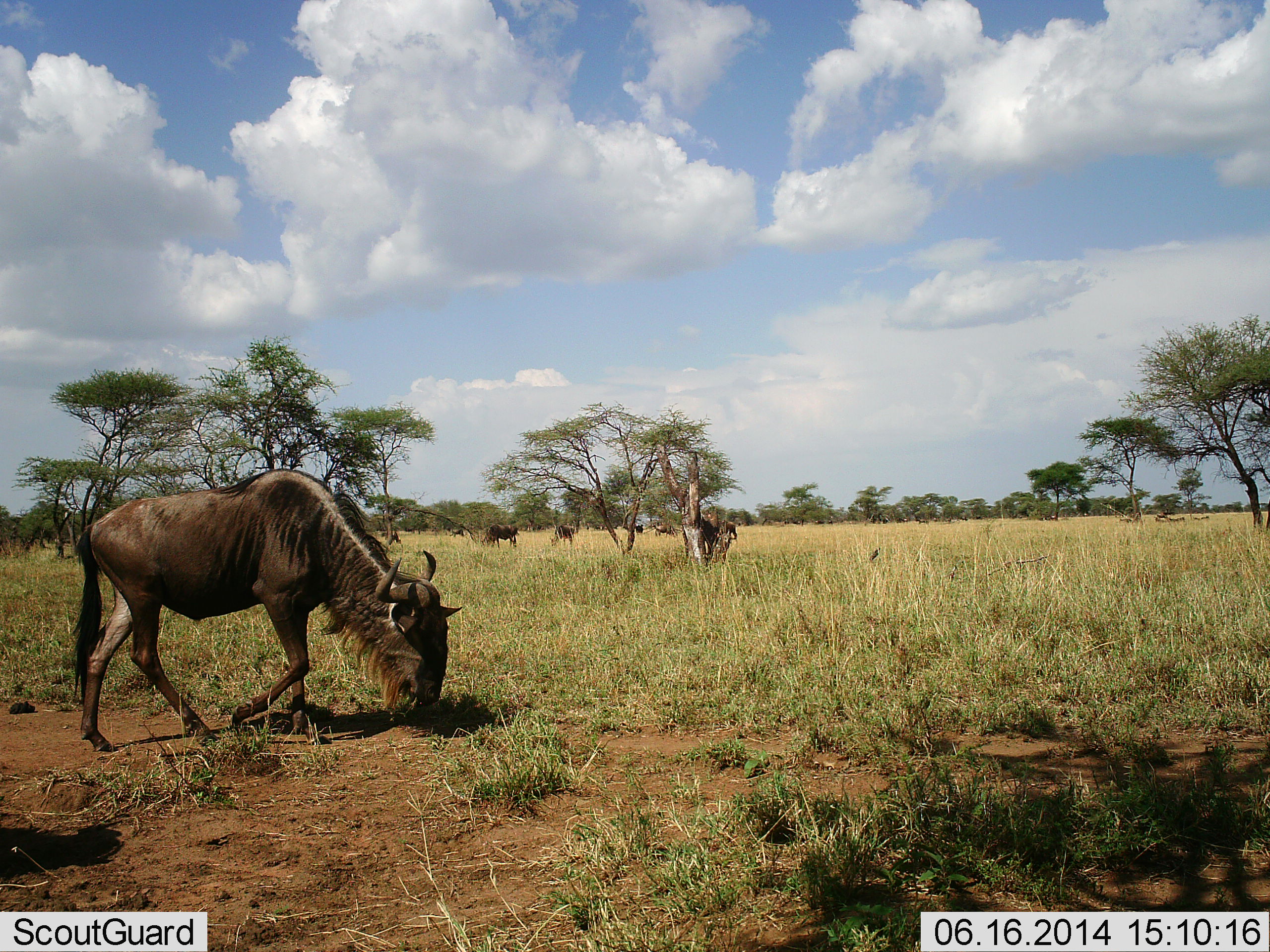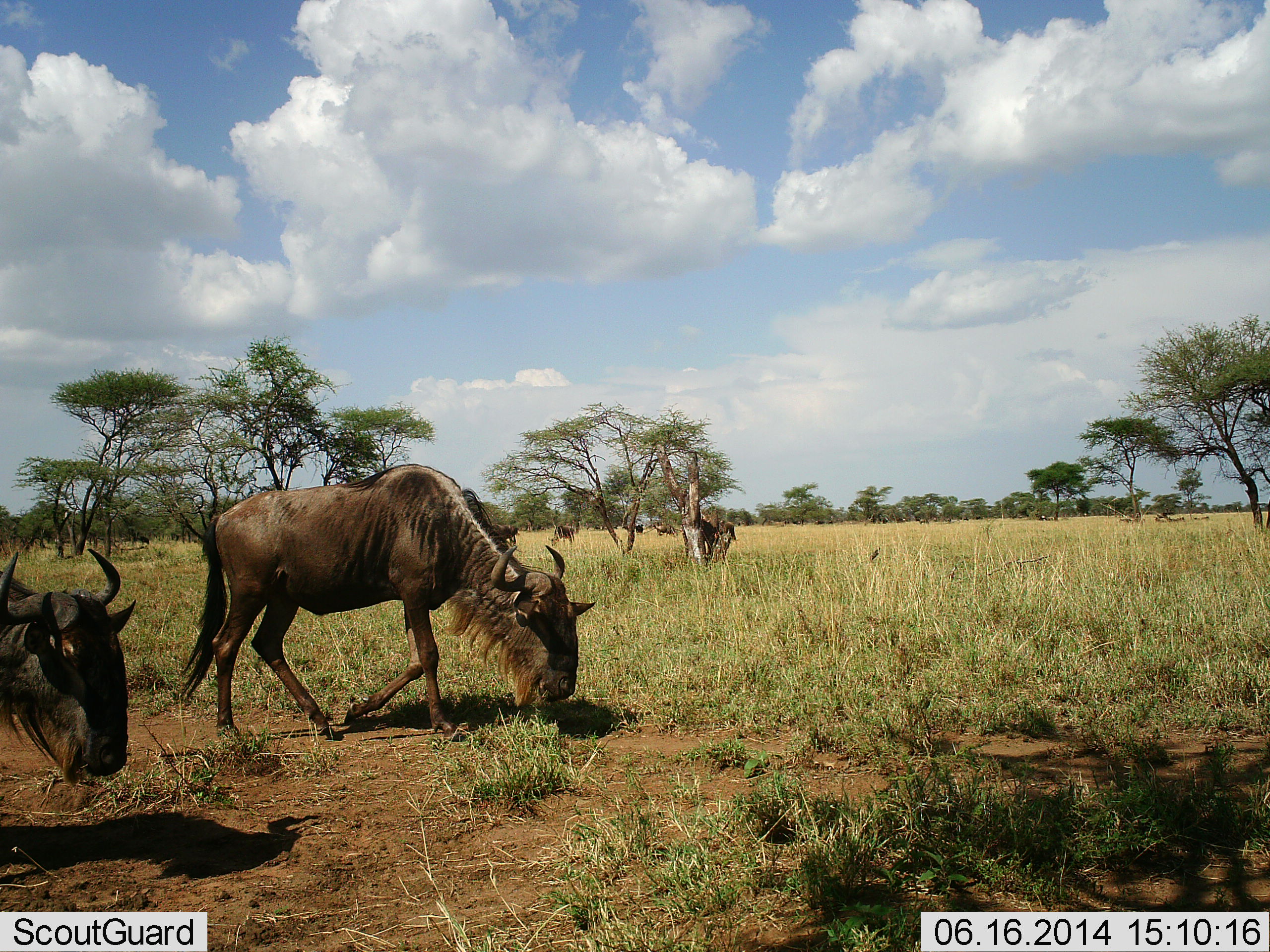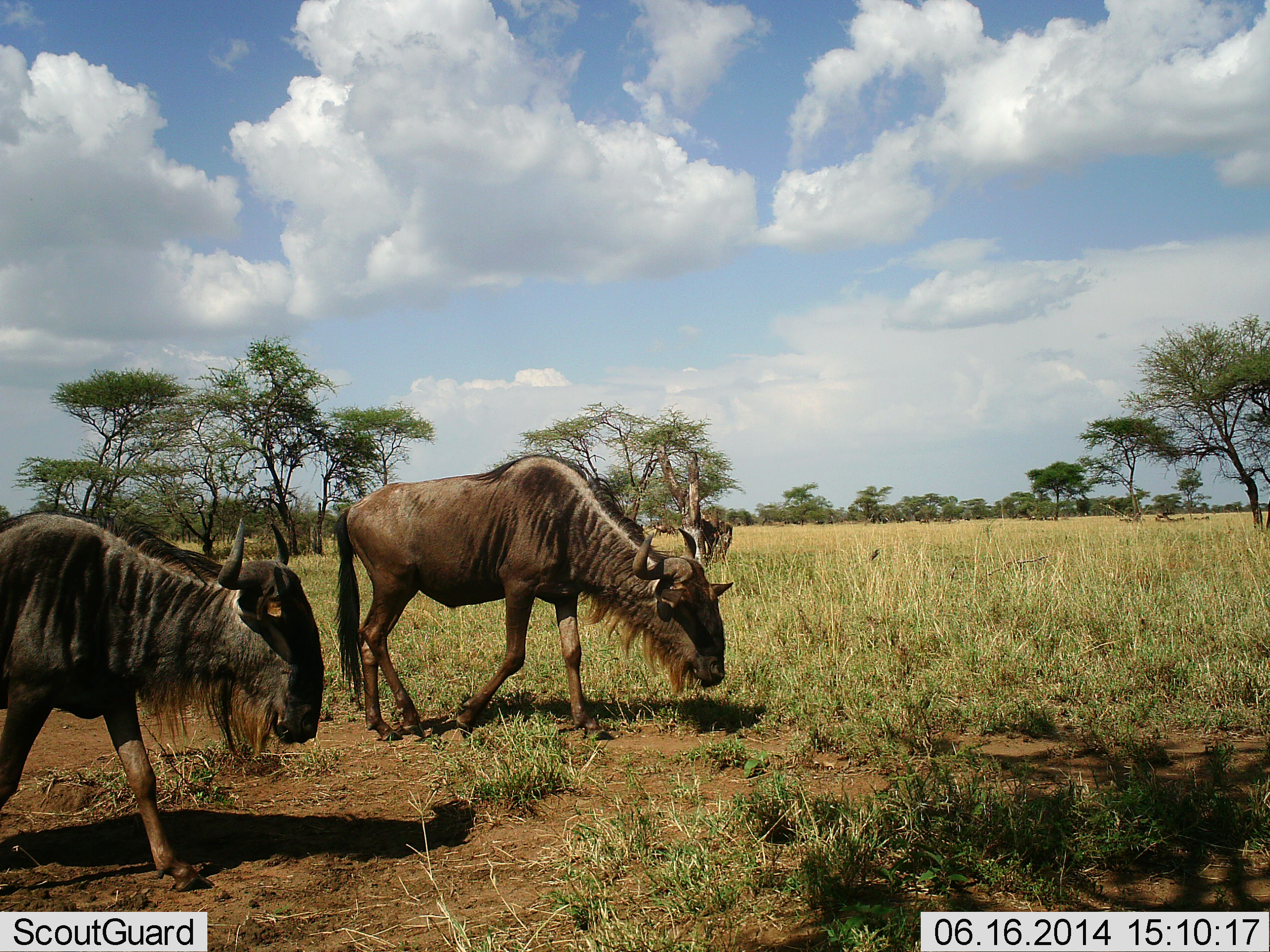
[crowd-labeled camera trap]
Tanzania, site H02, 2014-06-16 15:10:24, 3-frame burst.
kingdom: Animalia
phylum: Chordata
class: Mammalia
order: Artiodactyla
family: Bovidae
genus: Connochaetes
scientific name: Connochaetes taurinus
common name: blue wildebeest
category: wildebeest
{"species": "wildebeest (blue wildebeest) (Connochaetes taurinus)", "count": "7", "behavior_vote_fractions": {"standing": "50%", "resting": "0%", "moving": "80%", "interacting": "0%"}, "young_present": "0%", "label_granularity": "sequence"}